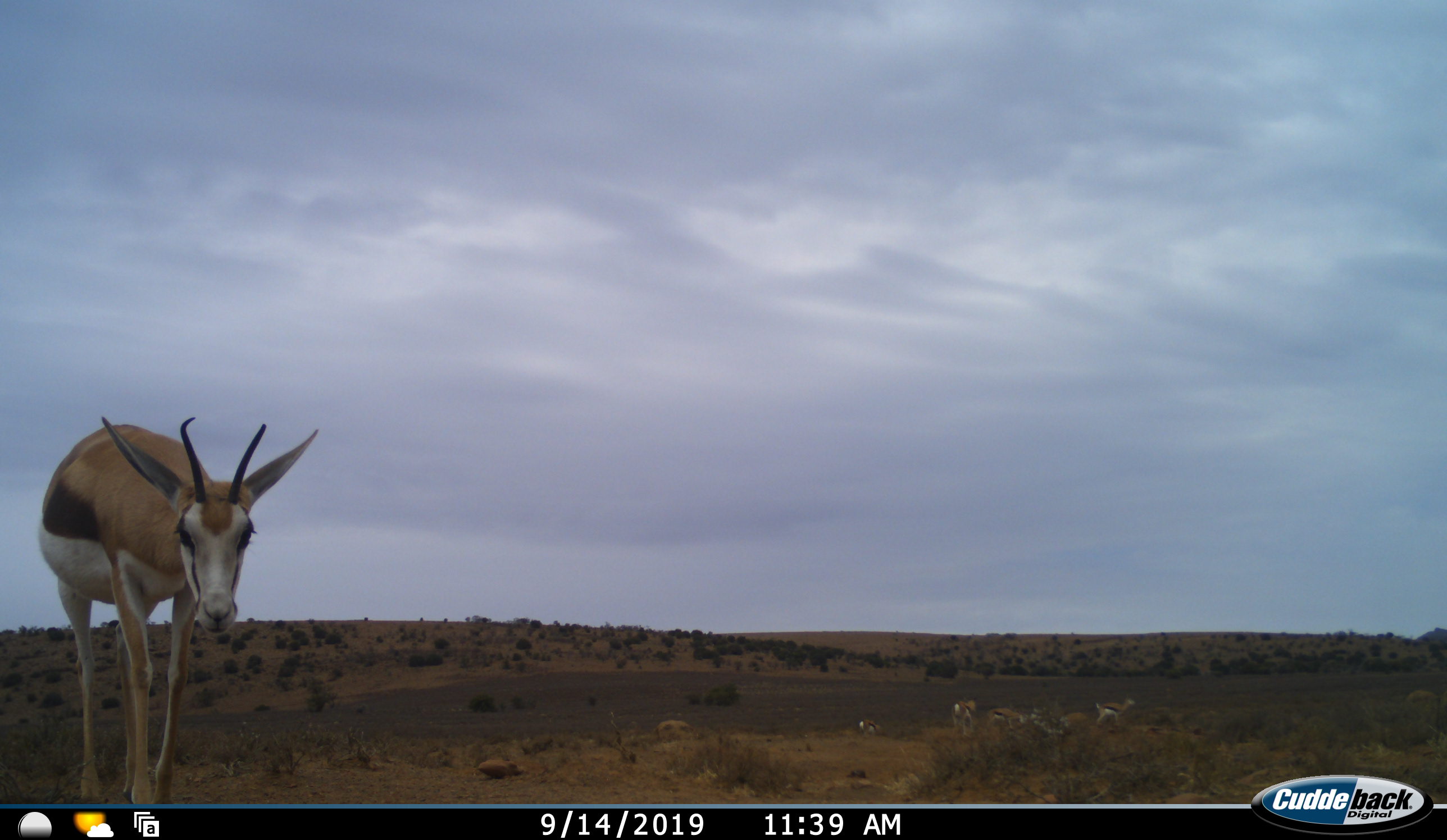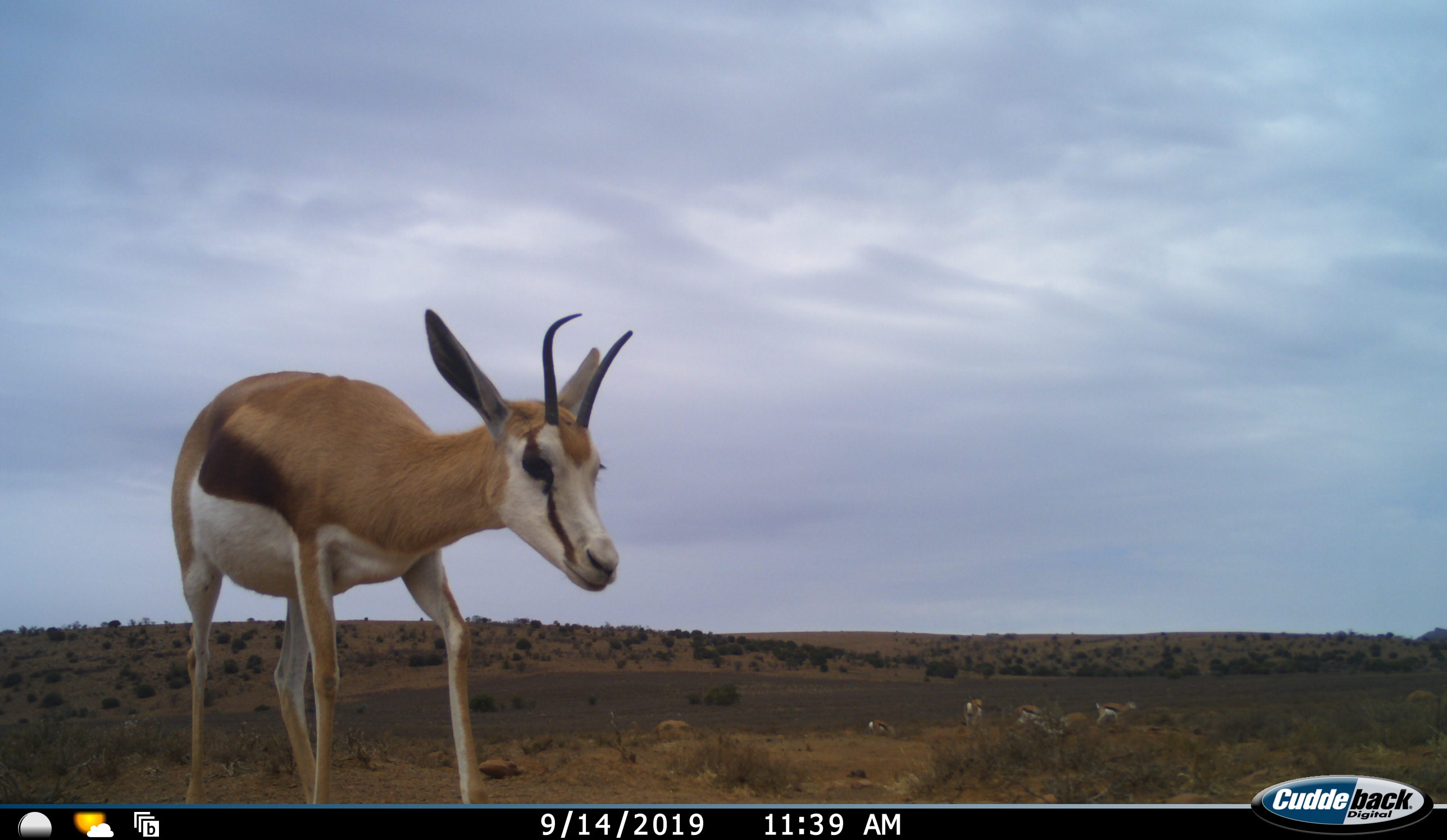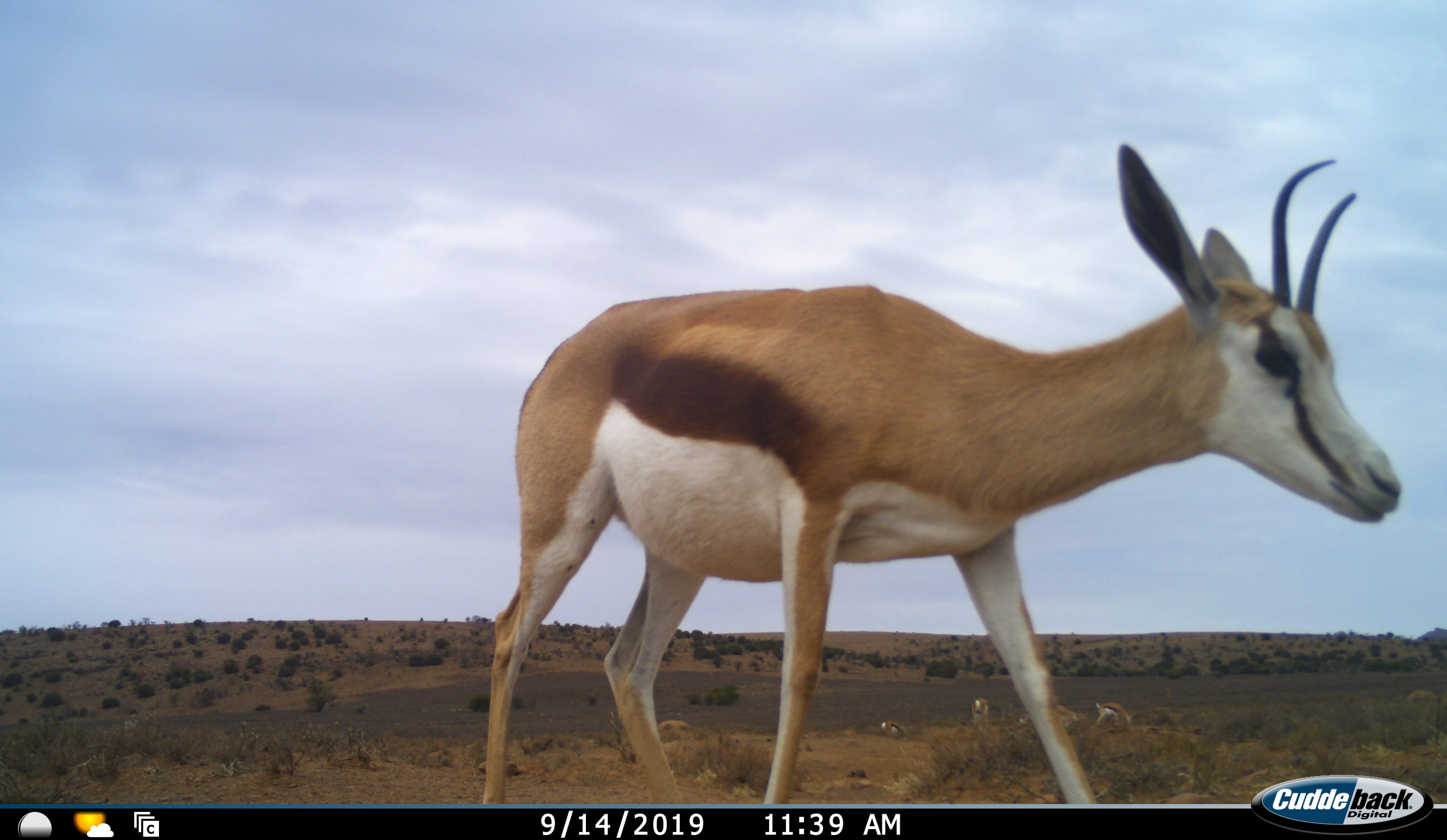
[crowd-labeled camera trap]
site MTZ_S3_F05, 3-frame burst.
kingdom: Animalia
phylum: Chordata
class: Mammalia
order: Artiodactyla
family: Bovidae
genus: Antidorcas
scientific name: Antidorcas marsupialis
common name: springbok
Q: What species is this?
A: Springbok (Antidorcas marsupialis).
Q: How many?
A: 6.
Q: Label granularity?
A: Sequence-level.